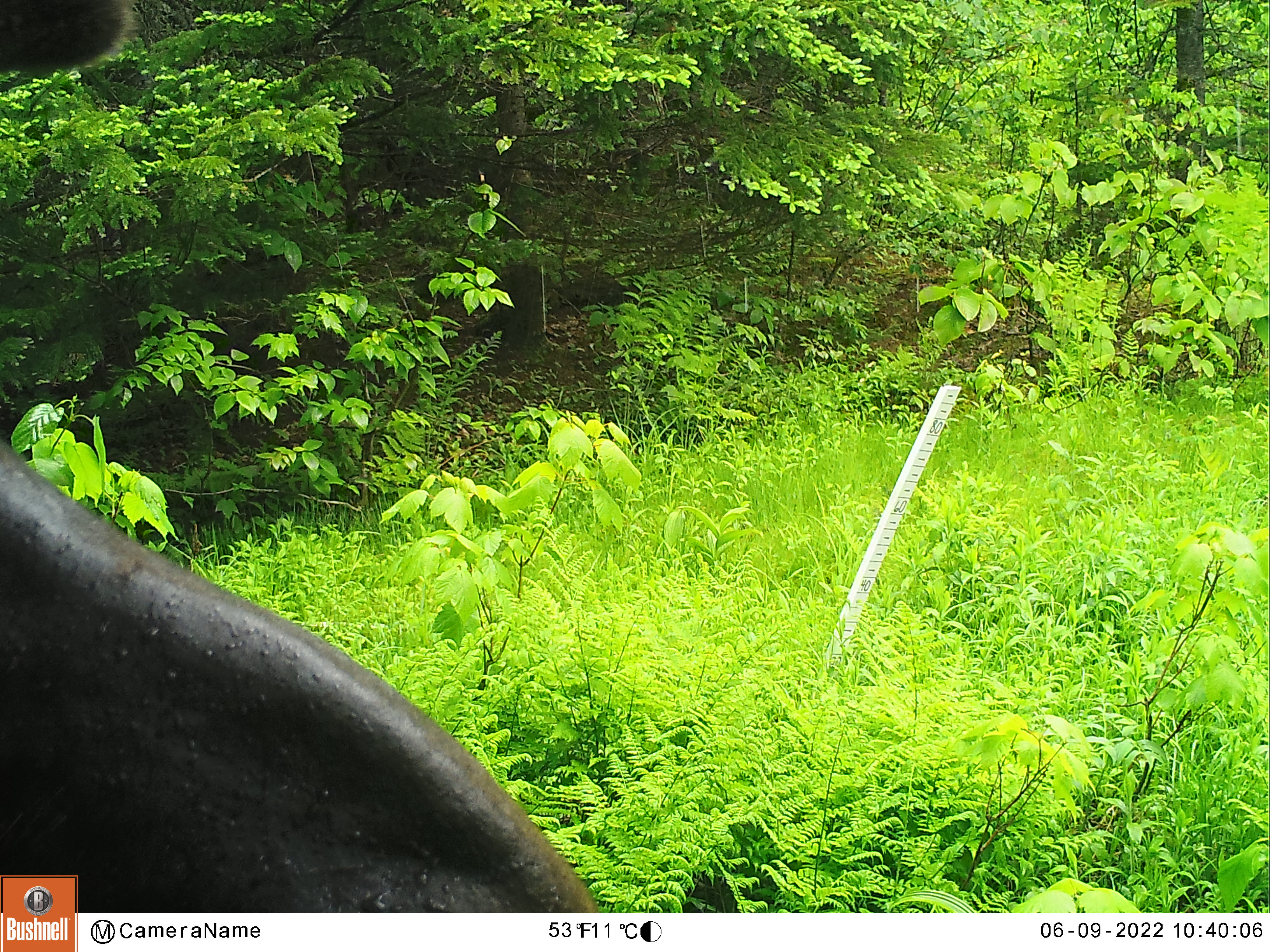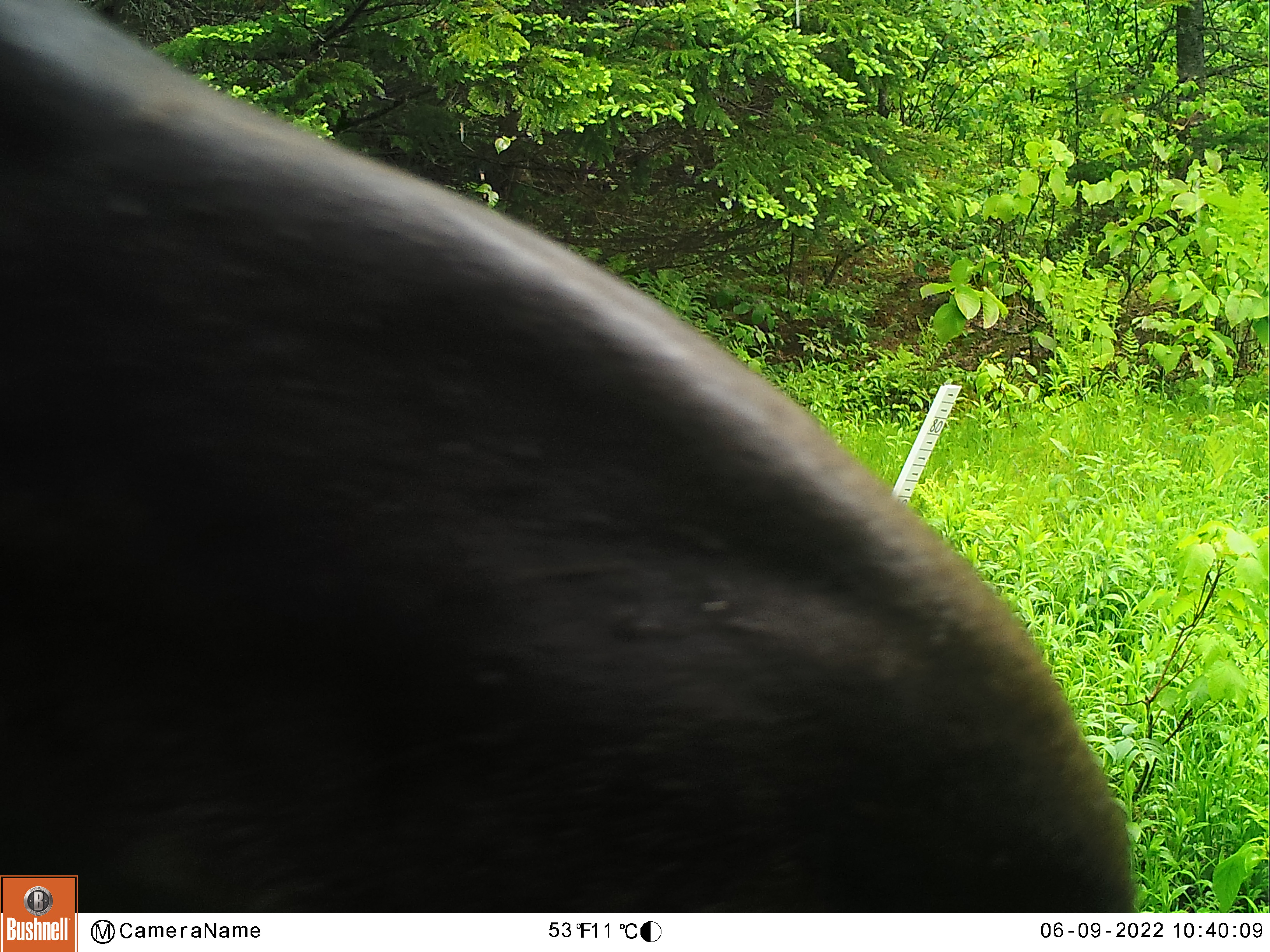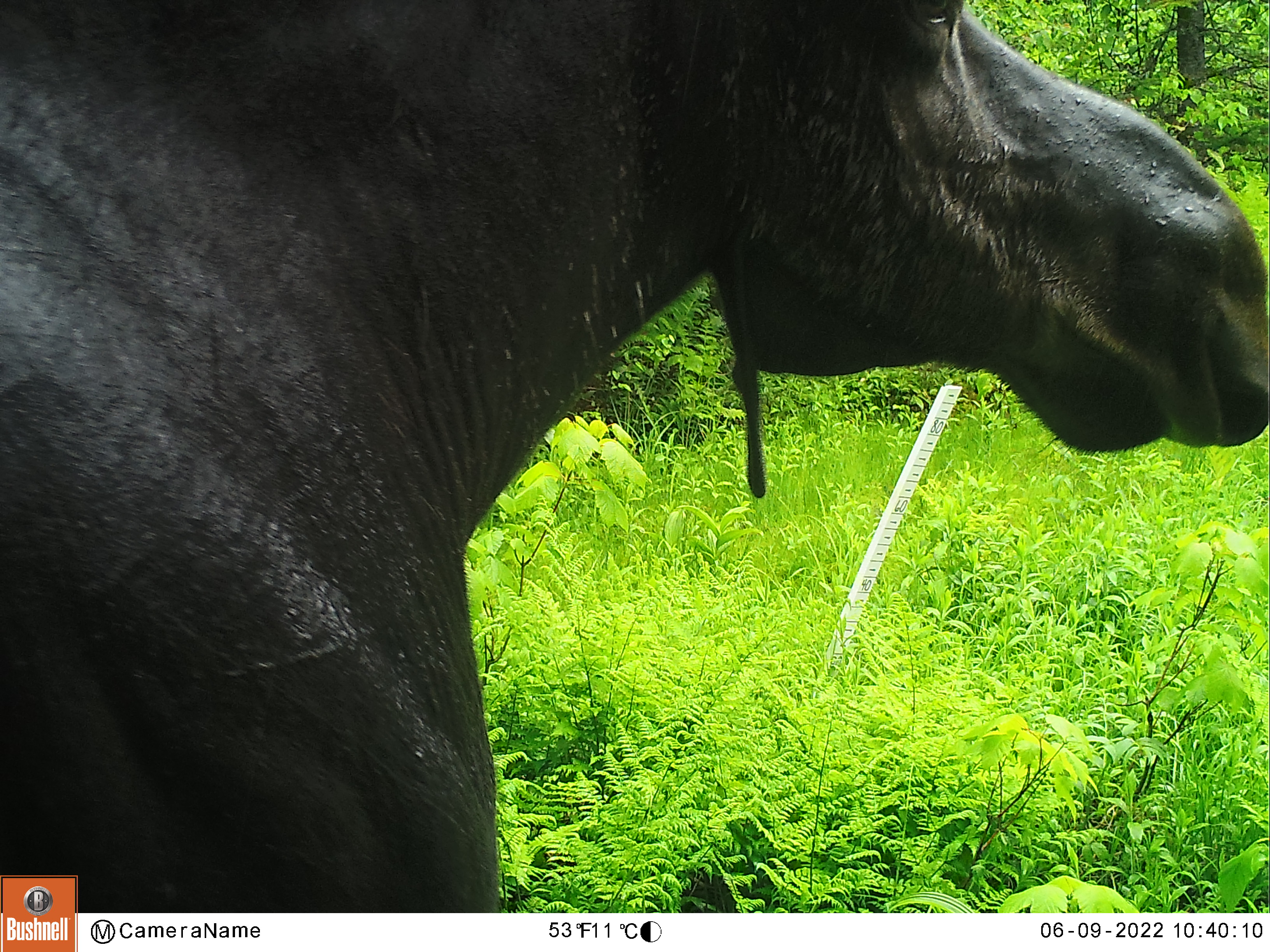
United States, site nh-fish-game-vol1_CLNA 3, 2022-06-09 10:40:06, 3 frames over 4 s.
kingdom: Animalia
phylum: Chordata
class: Mammalia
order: Artiodactyla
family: Cervidae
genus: Alces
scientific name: Alces alces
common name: moose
Moose (Alces alces).